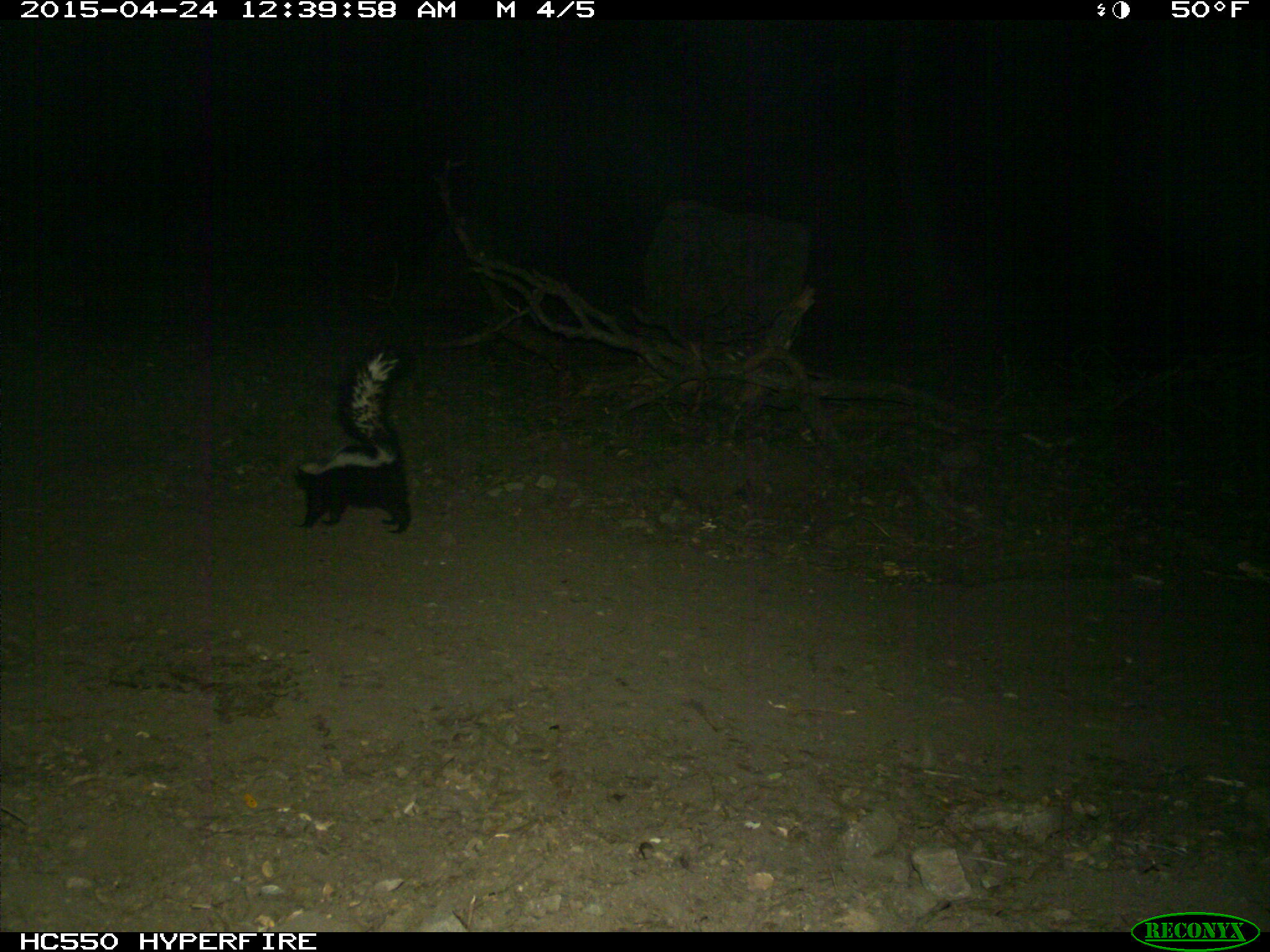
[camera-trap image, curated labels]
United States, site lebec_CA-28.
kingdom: Animalia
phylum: Chordata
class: Mammalia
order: Carnivora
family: Mephitidae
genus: Mephitis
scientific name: Mephitis mephitis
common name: striped skunk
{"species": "Mephitis mephitis (striped skunk)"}